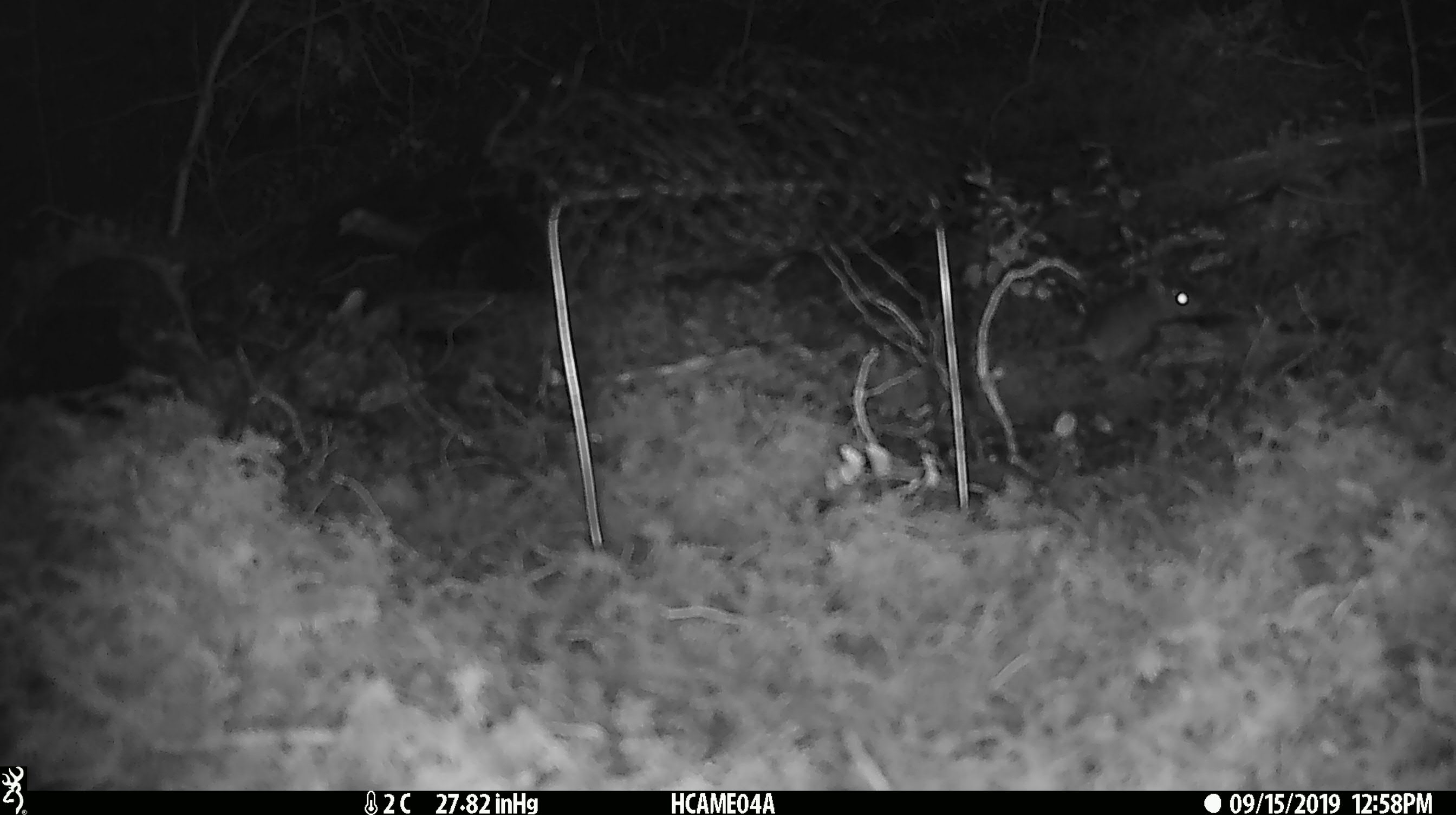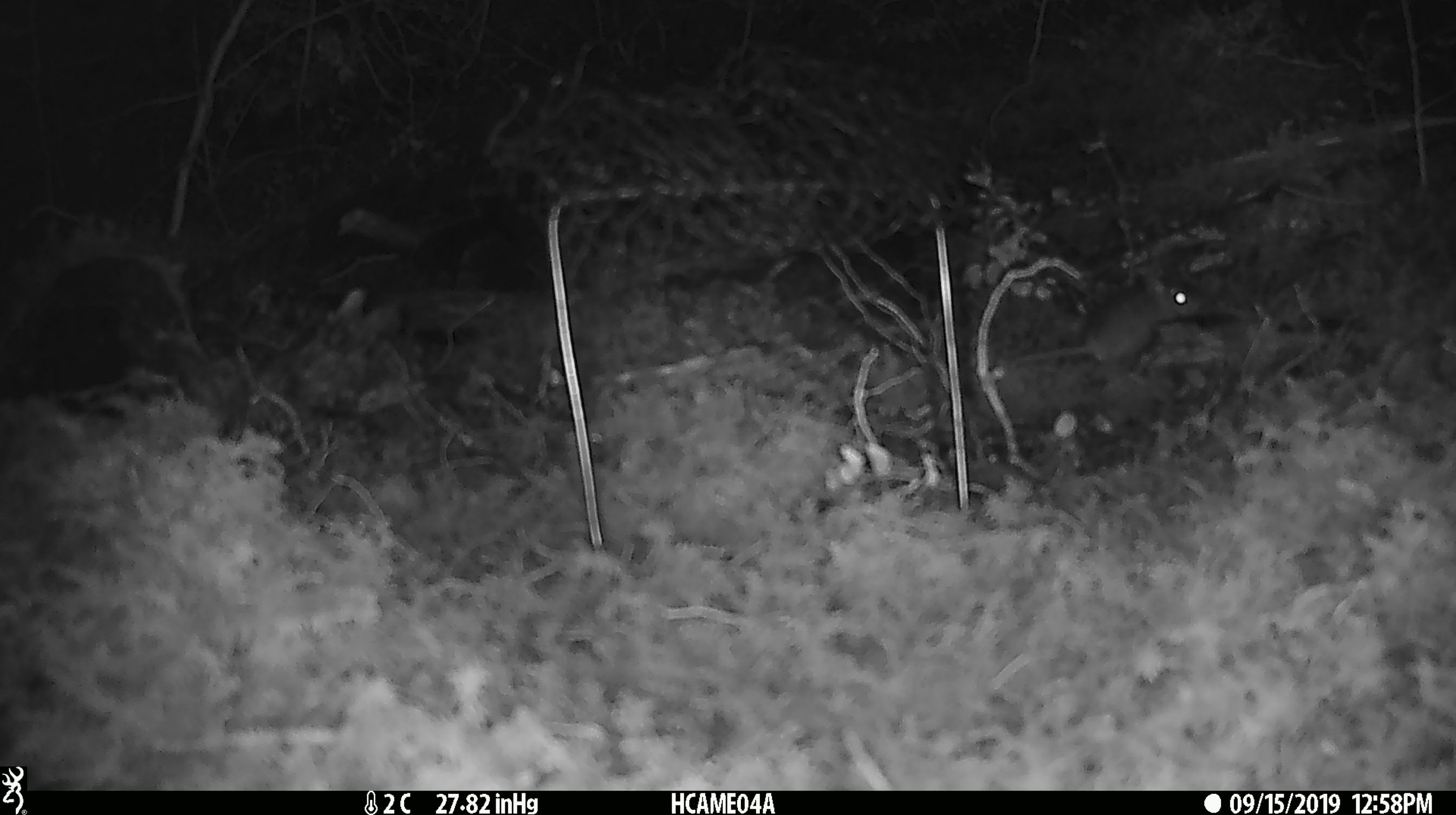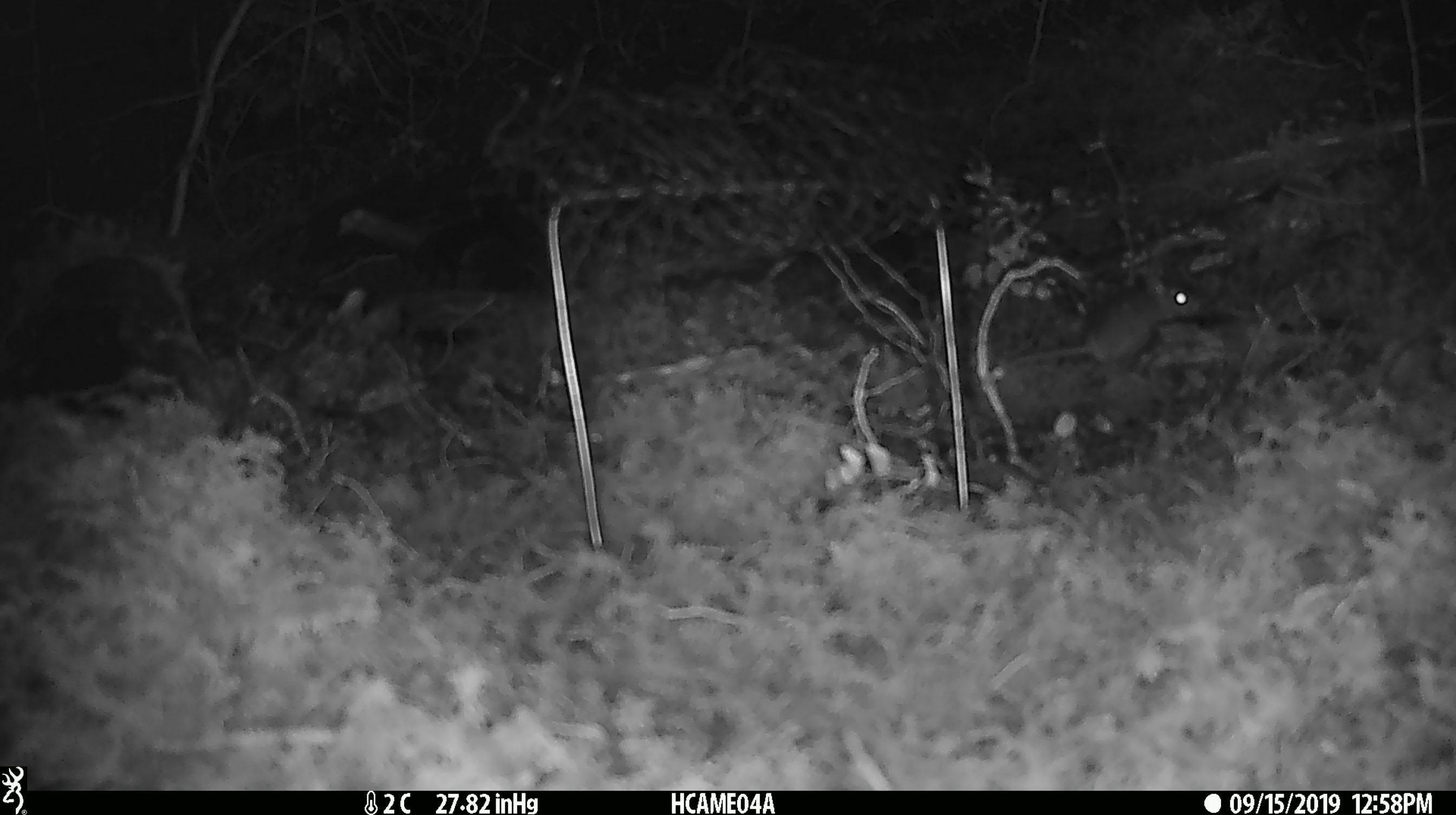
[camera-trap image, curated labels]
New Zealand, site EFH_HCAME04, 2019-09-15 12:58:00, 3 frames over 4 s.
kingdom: Animalia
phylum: Chordata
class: Mammalia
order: Rodentia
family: Muridae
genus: Mus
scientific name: Mus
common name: mouse